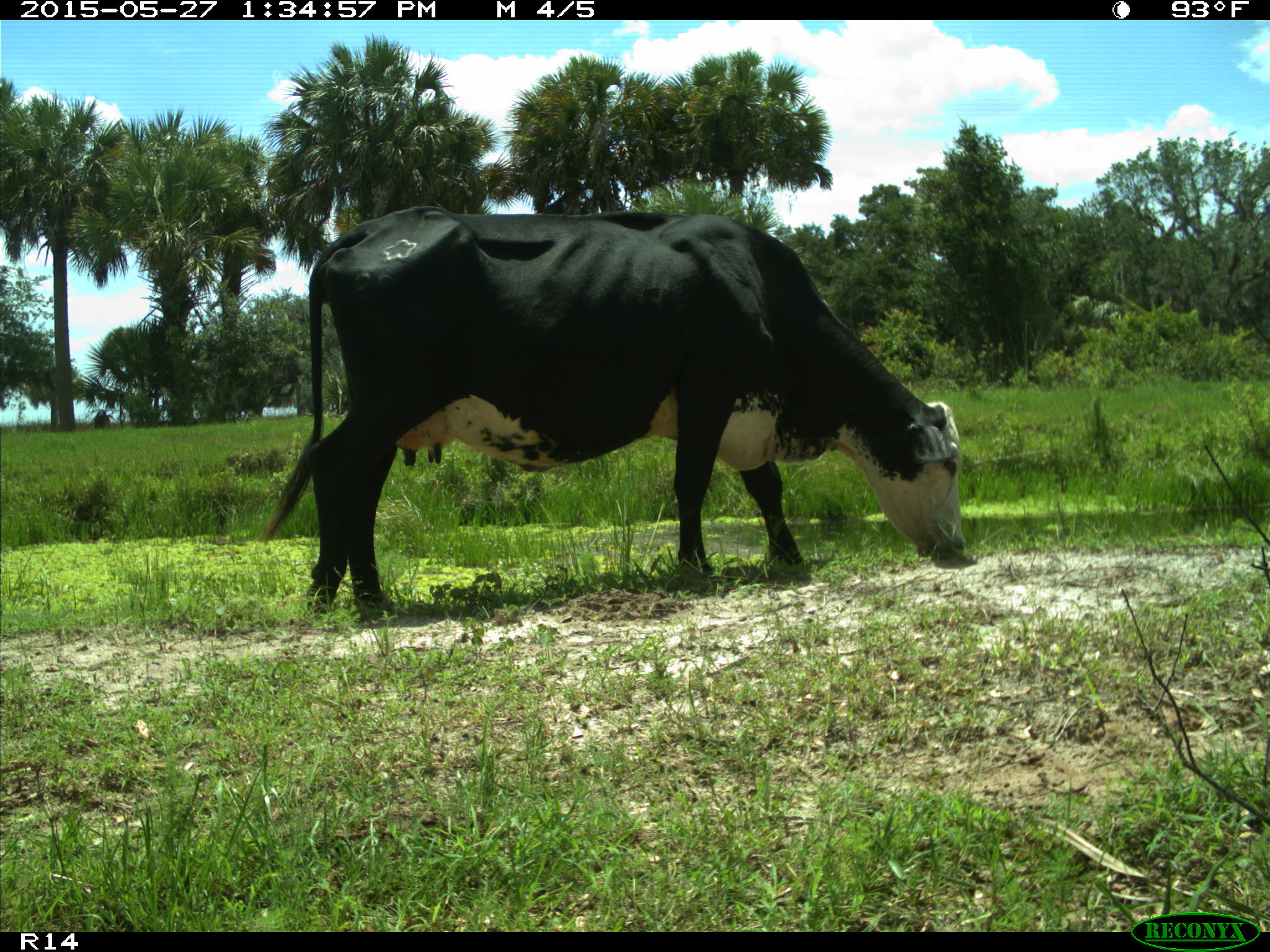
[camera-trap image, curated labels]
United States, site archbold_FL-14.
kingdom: Animalia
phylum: Chordata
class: Mammalia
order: Artiodactyla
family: Bovidae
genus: Bos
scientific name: Bos taurus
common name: domestic cow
Bos taurus (domestic cow).